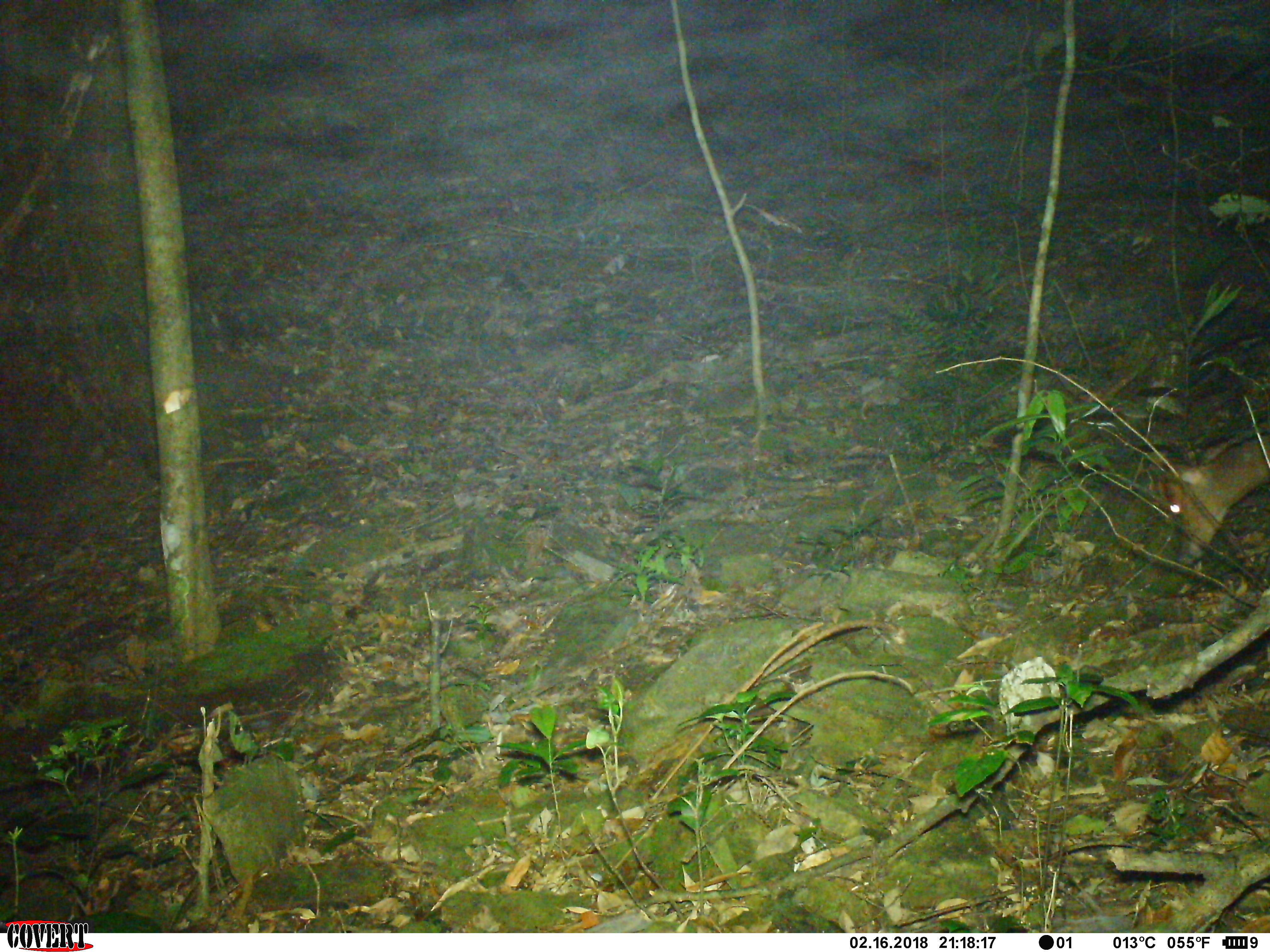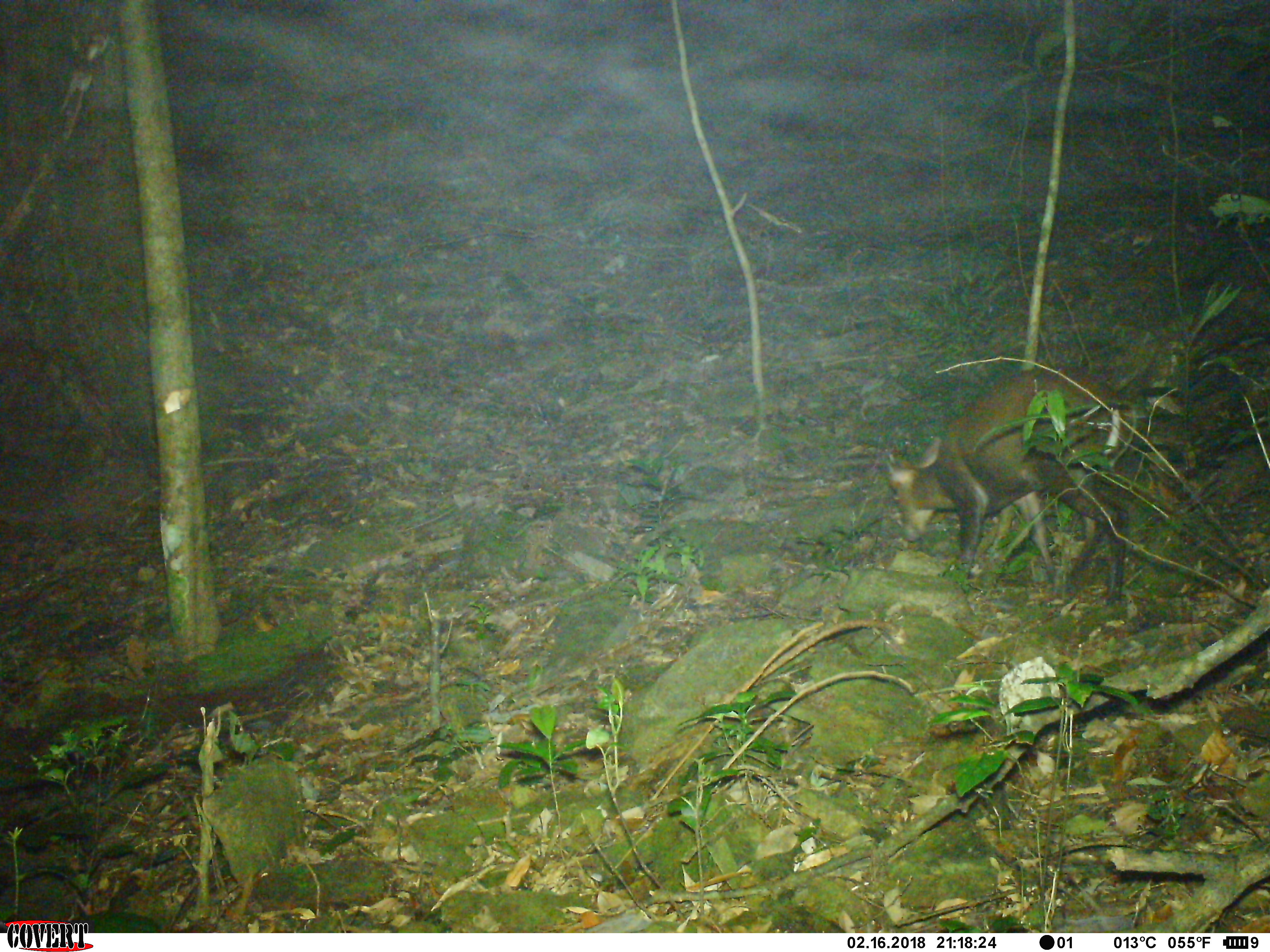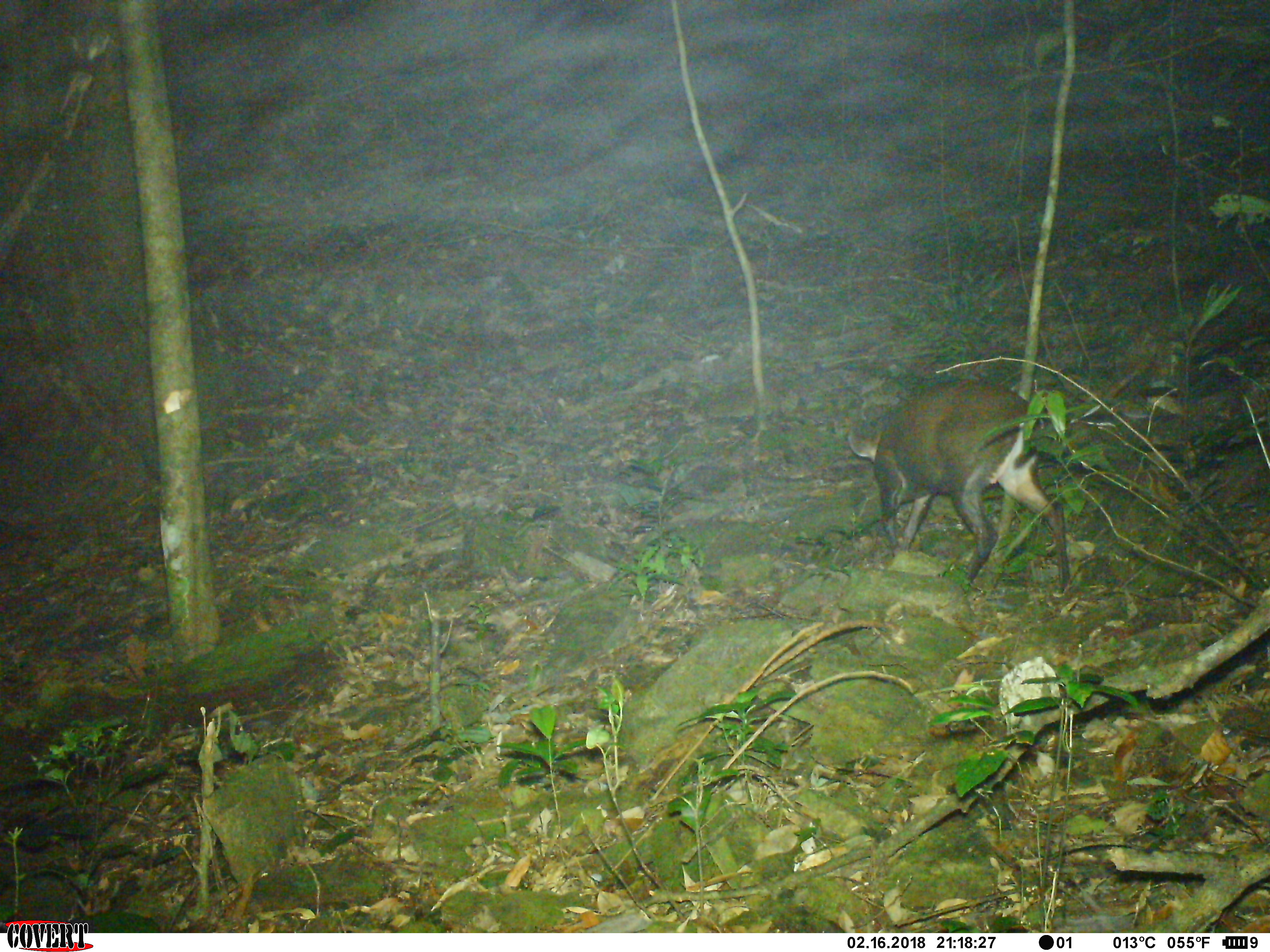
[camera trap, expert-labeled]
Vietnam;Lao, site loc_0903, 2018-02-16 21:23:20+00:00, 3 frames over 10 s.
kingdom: Animalia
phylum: Chordata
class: Mammalia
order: Artiodactyla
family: Cervidae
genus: Muntiacus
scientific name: Muntiacus rooseveltorum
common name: roosevelt's muntjac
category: roosevelts muntjac group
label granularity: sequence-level